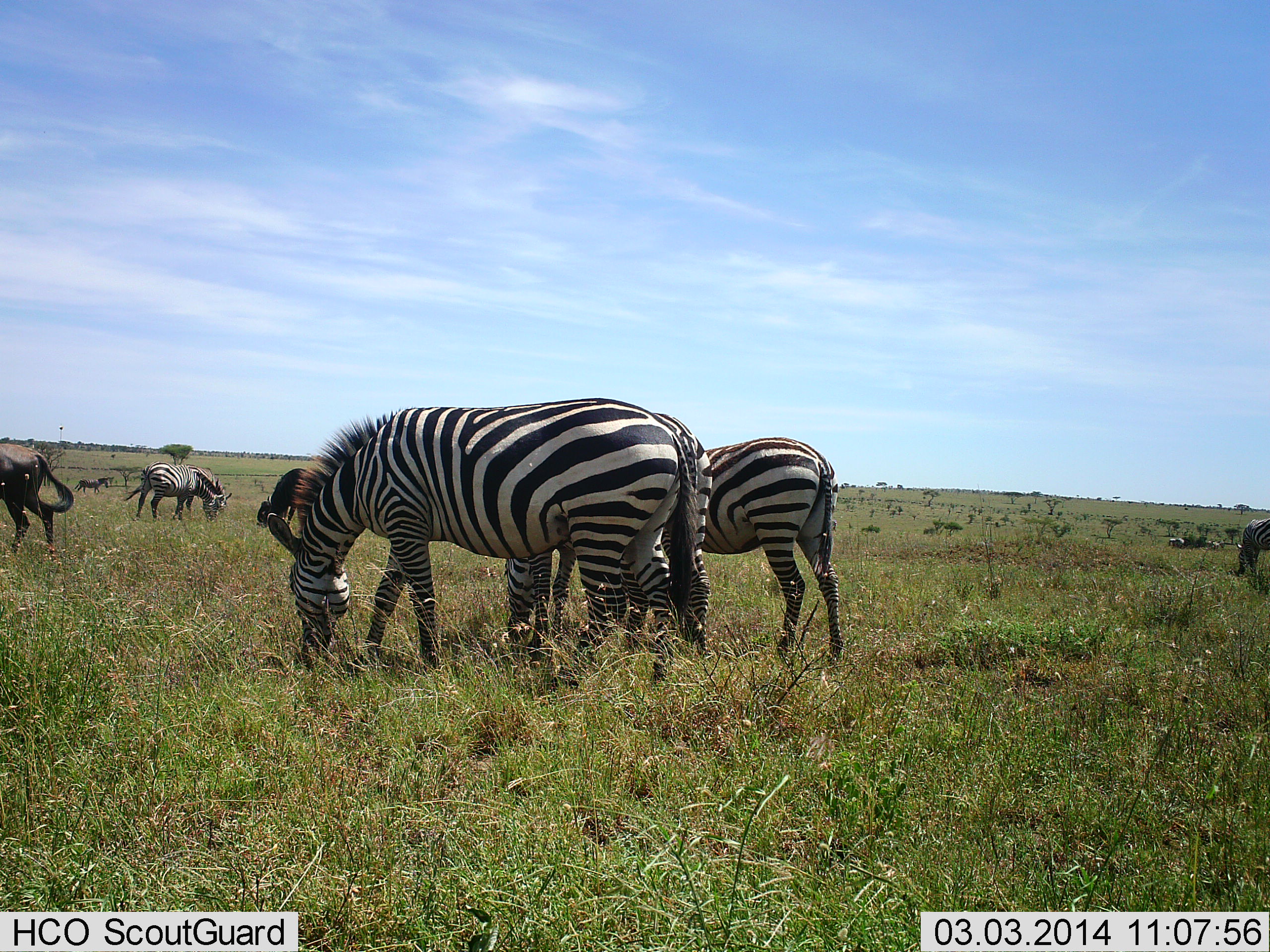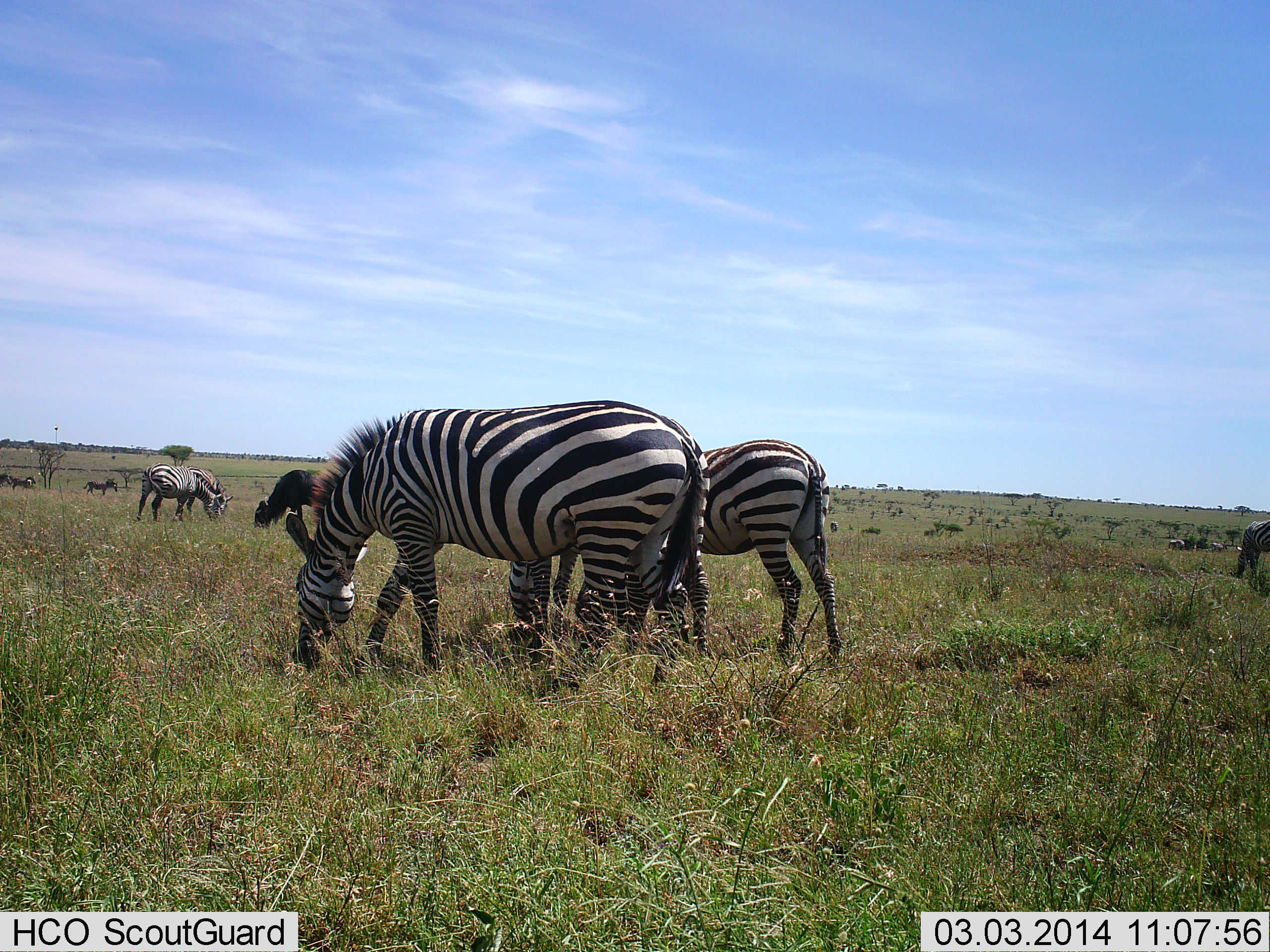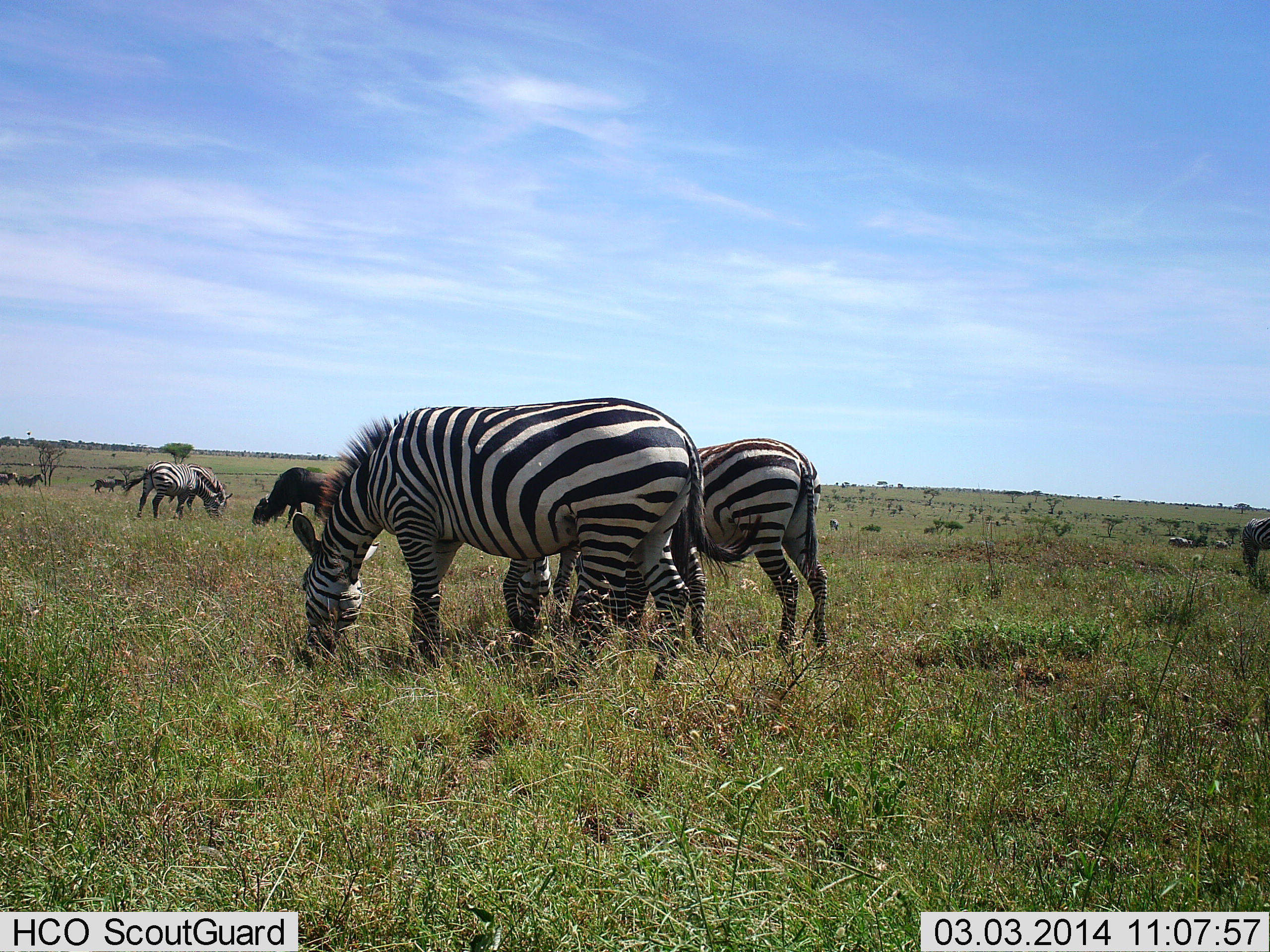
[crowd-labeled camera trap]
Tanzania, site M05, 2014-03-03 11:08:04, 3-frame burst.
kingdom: Animalia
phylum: Chordata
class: Mammalia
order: Artiodactyla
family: Bovidae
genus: Connochaetes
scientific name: Connochaetes taurinus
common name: blue wildebeest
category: wildebeest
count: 2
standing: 18%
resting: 0%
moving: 64%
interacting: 0%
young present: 0%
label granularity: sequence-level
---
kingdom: Animalia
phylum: Chordata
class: Mammalia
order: Perissodactyla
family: Equidae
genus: Equus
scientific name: Equus quagga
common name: plains zebra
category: zebra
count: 5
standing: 12%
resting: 0%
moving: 0%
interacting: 0%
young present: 0%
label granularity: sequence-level